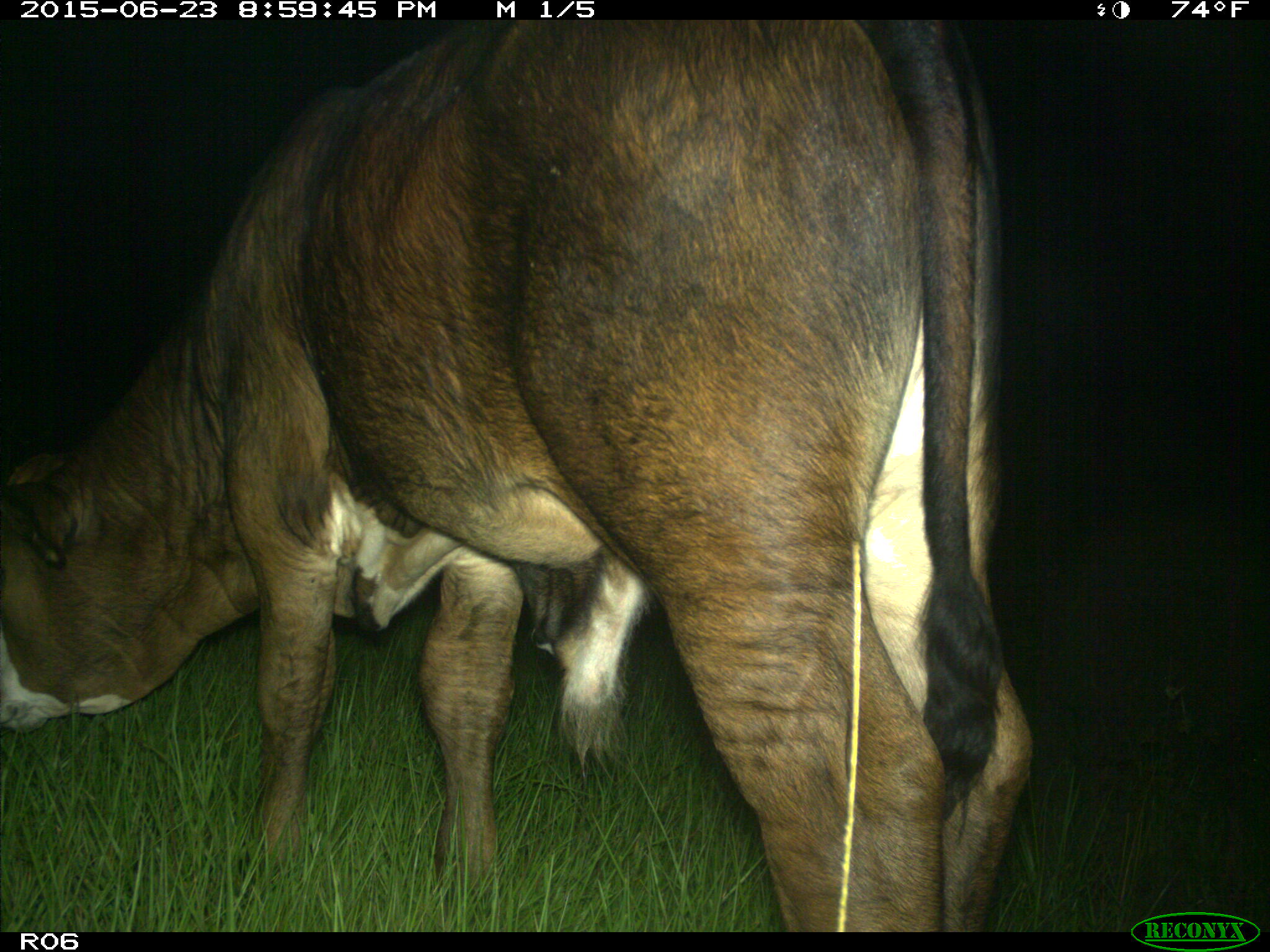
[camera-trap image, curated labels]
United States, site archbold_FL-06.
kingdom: Animalia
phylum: Chordata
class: Mammalia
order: Artiodactyla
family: Bovidae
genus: Bos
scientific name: Bos taurus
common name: domestic cow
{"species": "Bos taurus (domestic cow)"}